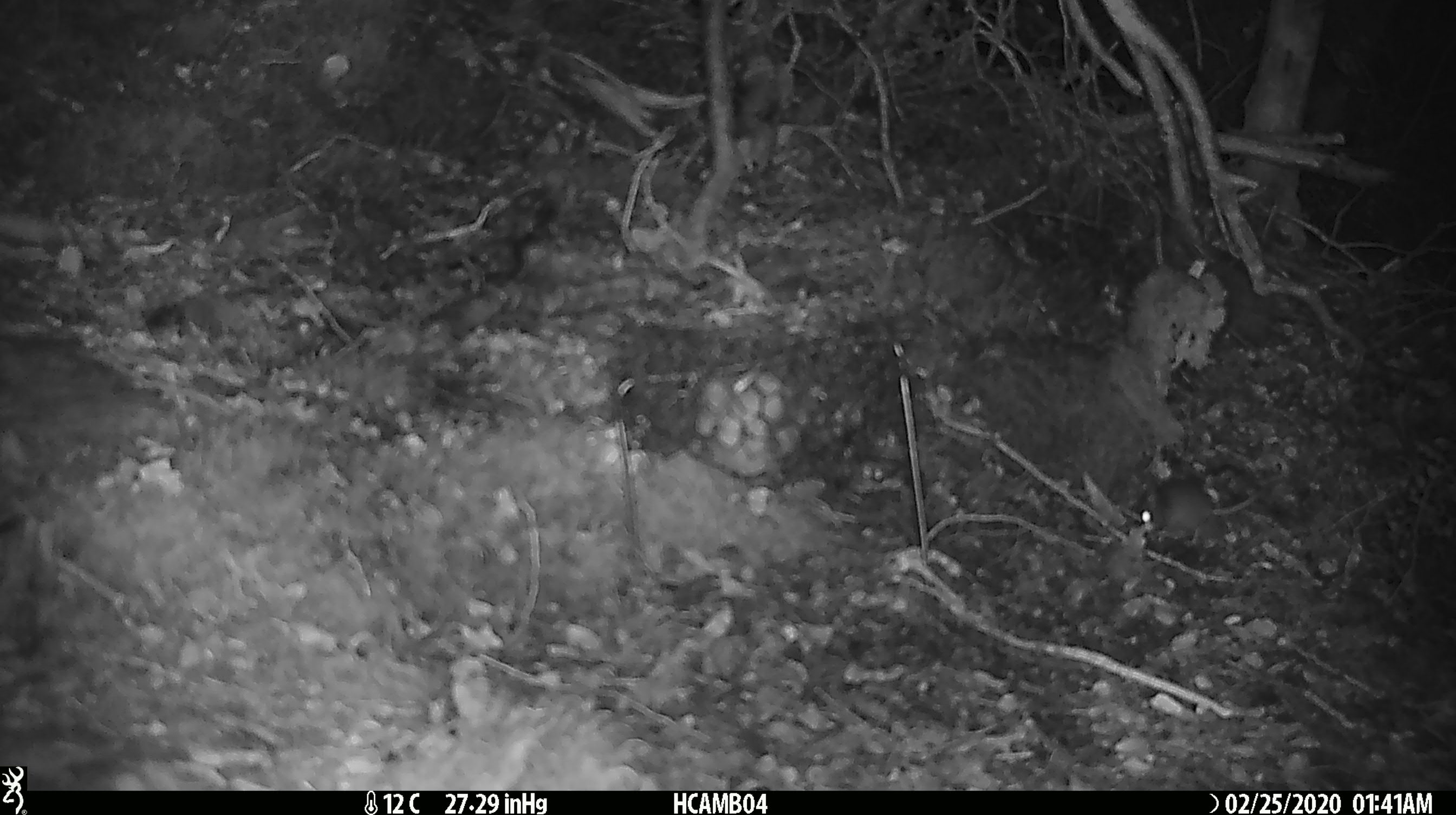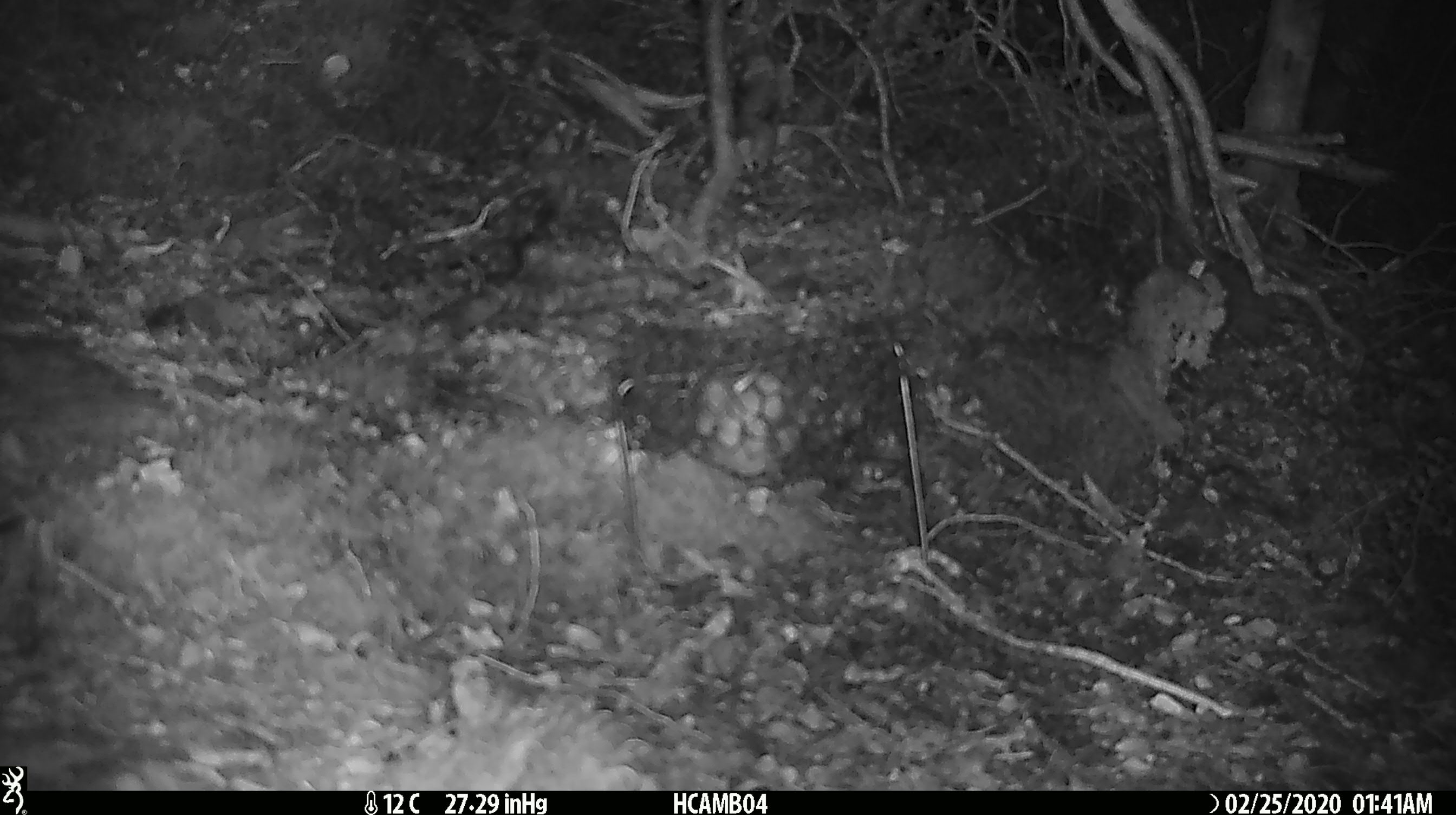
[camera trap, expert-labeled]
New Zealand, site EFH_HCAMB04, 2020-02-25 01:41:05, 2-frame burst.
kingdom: Animalia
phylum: Chordata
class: Mammalia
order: Rodentia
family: Muridae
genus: Mus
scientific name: Mus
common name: mouse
Mouse (Mus).